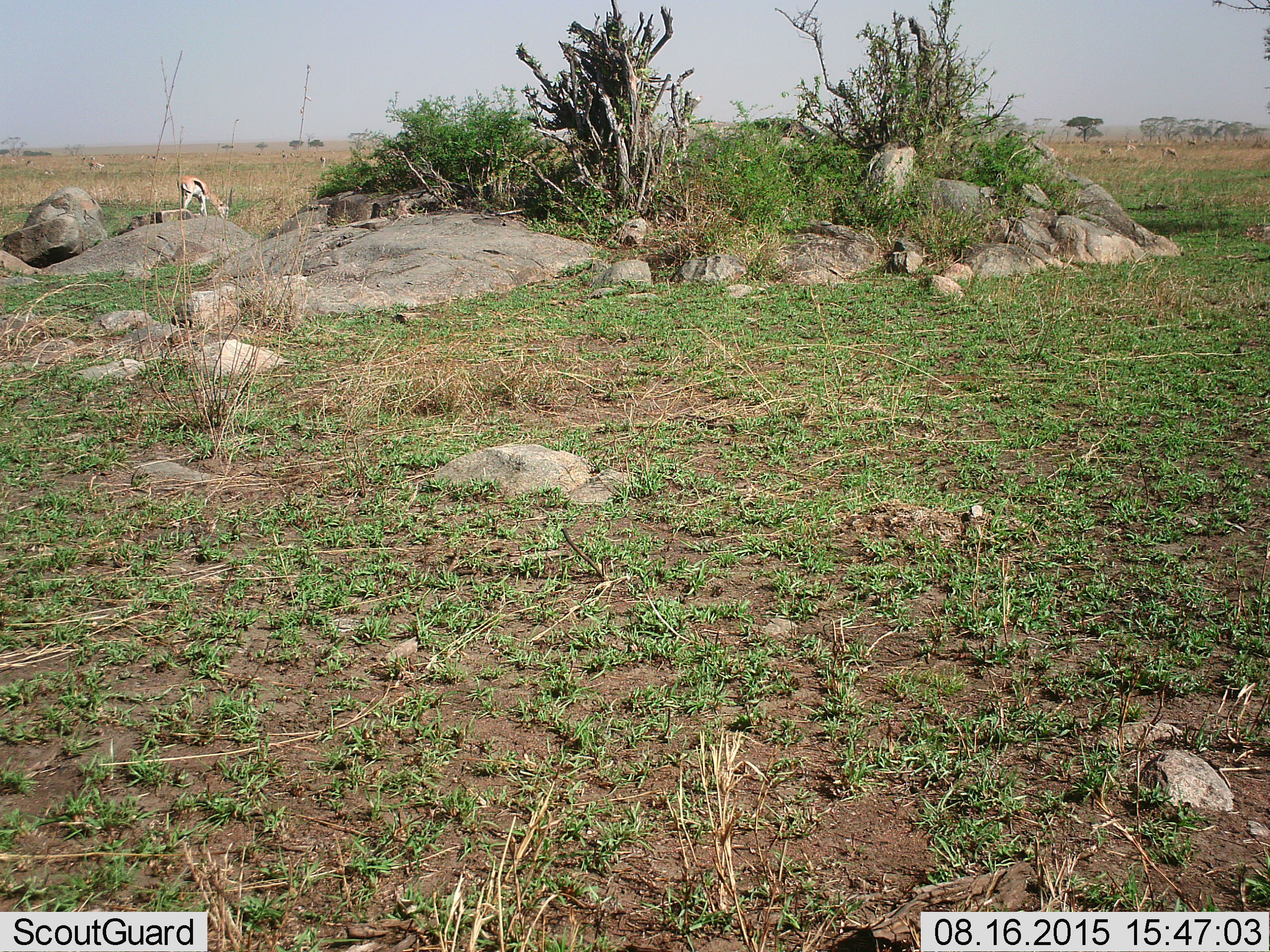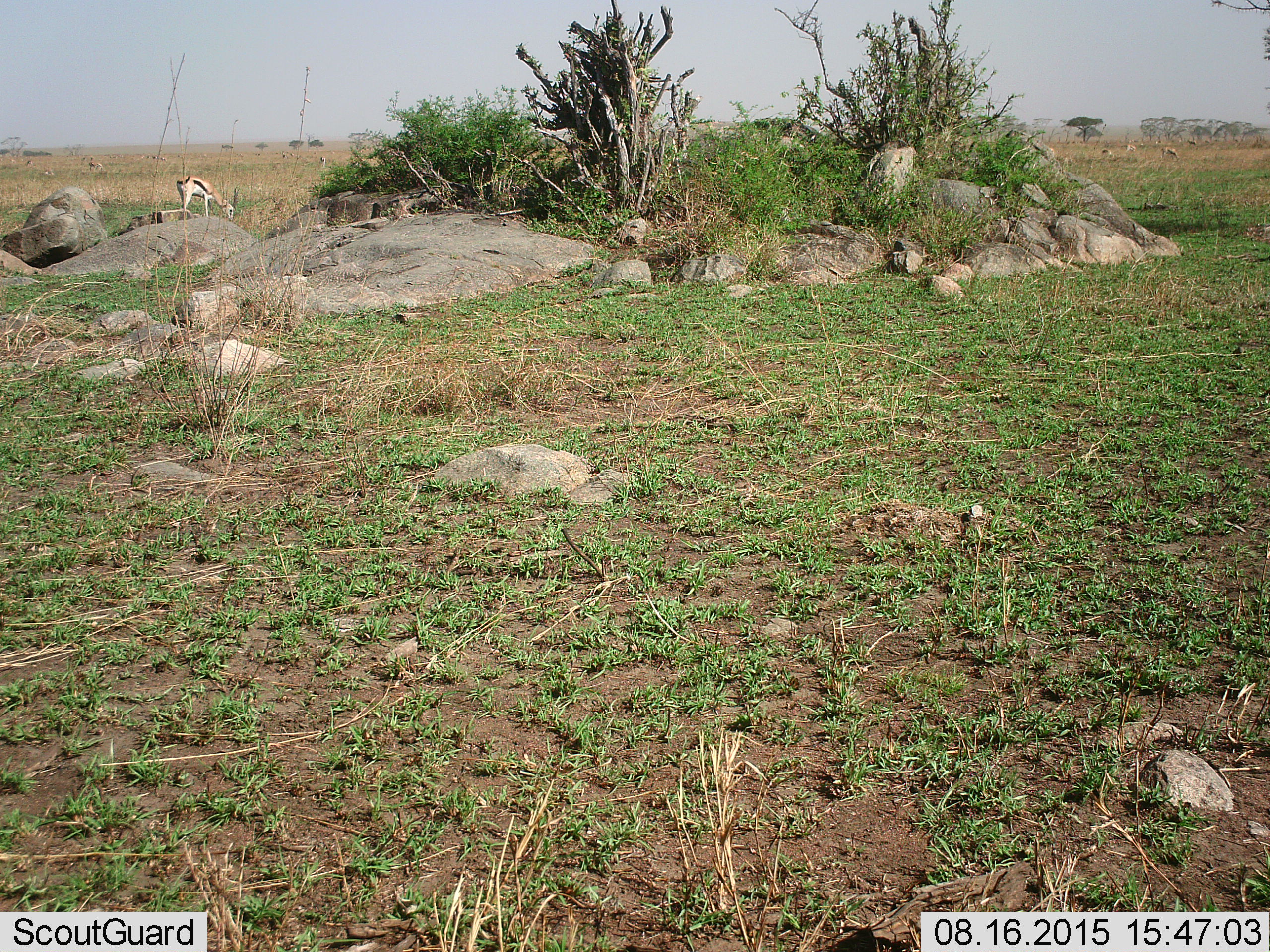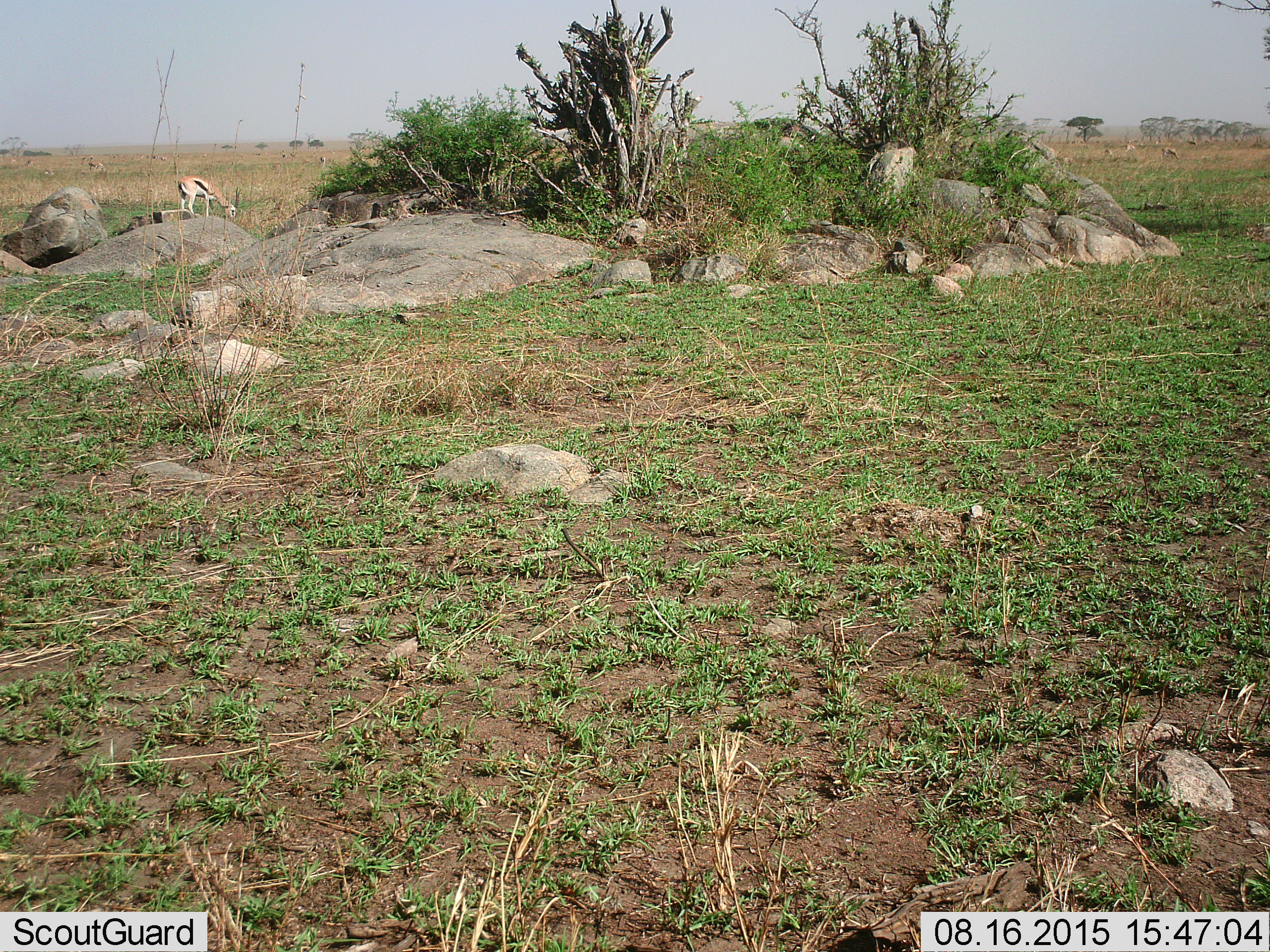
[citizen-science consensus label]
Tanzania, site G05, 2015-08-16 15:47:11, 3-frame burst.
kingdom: Animalia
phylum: Chordata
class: Mammalia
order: Artiodactyla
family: Bovidae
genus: Eudorcas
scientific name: Eudorcas thomsonii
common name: thomson's gazelle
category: gazellethomsons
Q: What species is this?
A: Gazellethomsons (thomson's gazelle) (Eudorcas thomsonii).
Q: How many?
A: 11-50.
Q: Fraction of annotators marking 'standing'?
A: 29%.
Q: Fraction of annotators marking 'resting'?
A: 12%.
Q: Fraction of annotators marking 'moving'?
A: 29%.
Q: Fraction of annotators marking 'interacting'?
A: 0%.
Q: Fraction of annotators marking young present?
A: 6%.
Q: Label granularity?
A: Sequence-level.